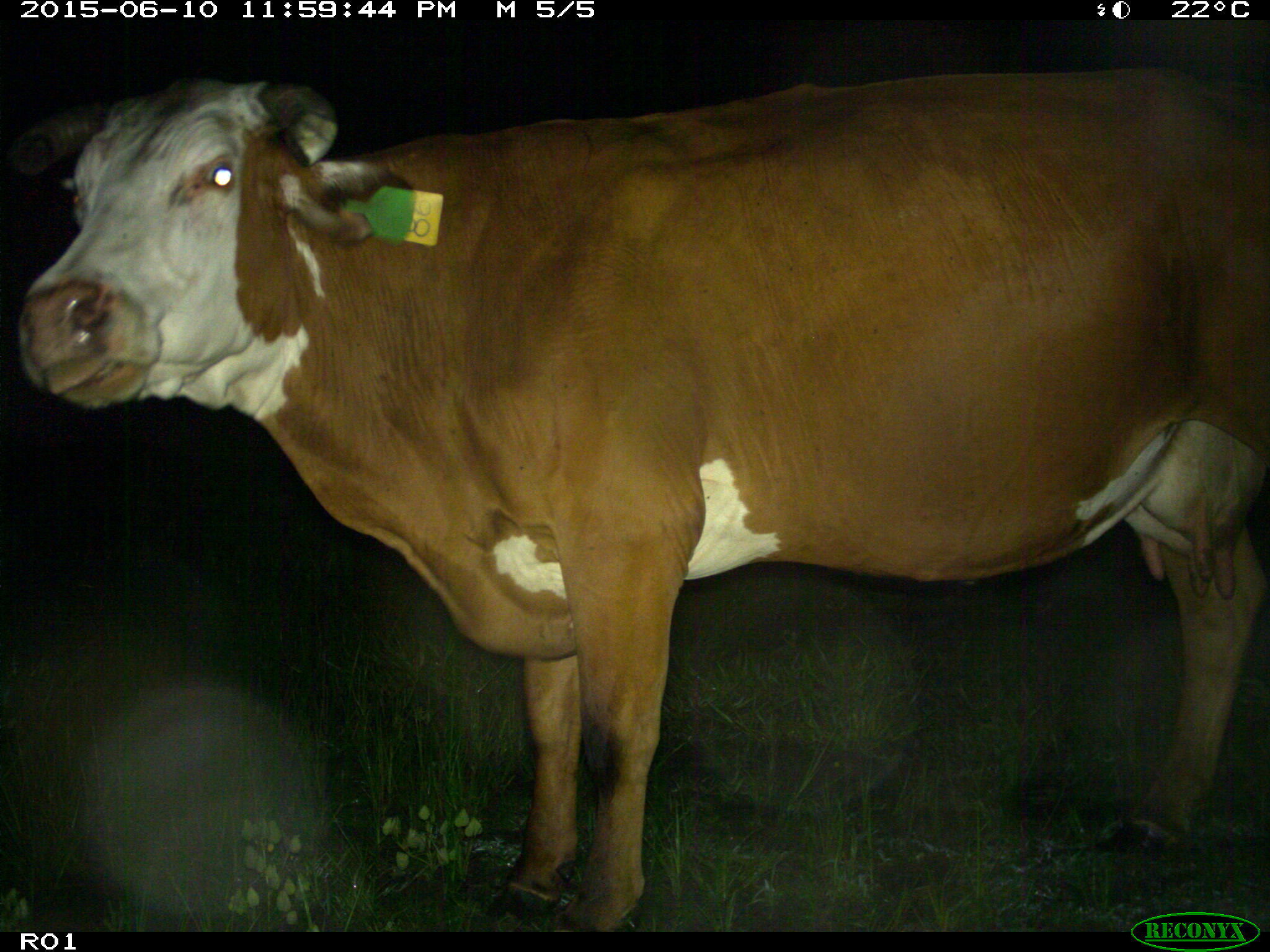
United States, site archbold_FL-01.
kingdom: Animalia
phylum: Chordata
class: Mammalia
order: Artiodactyla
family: Bovidae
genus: Bos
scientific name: Bos taurus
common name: domestic cow